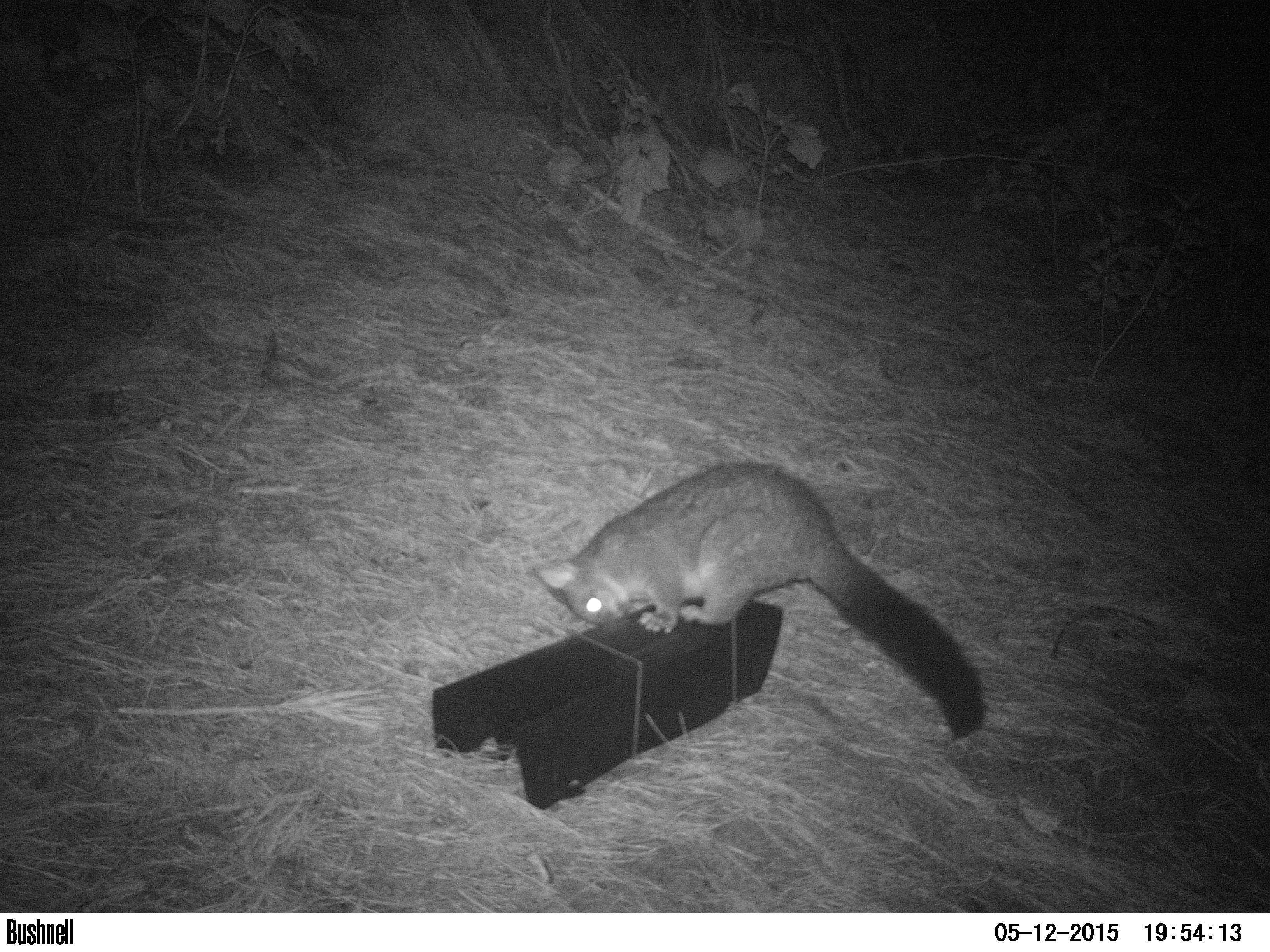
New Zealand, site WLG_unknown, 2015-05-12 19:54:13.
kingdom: Animalia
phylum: Chordata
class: Mammalia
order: Diprotodontia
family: Phalangeridae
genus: Trichosurus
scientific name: Trichosurus vulpecula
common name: common brushtail possum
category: possum